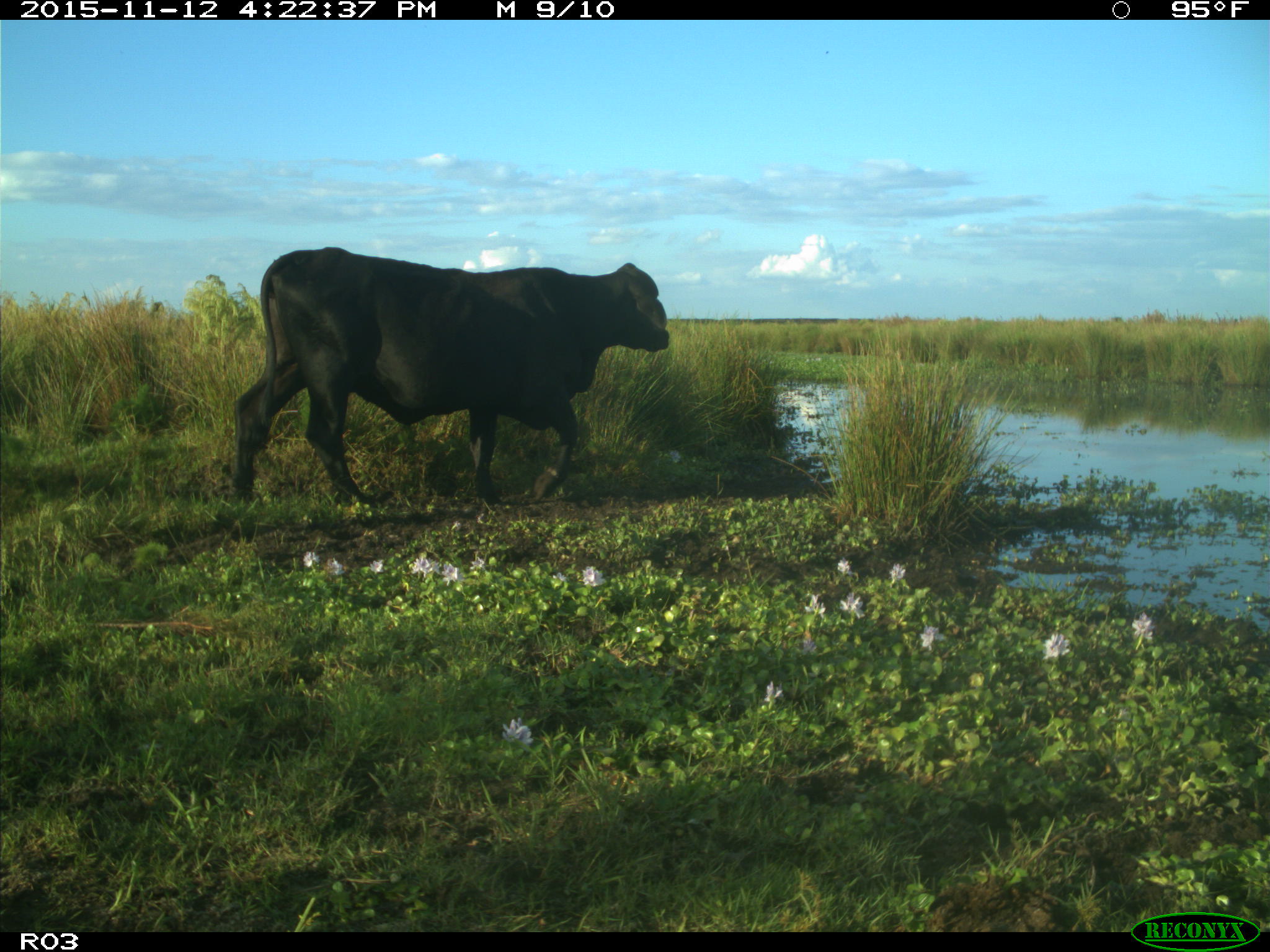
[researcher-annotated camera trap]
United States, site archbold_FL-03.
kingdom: Animalia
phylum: Chordata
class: Mammalia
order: Artiodactyla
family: Bovidae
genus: Bos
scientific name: Bos taurus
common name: domestic cow